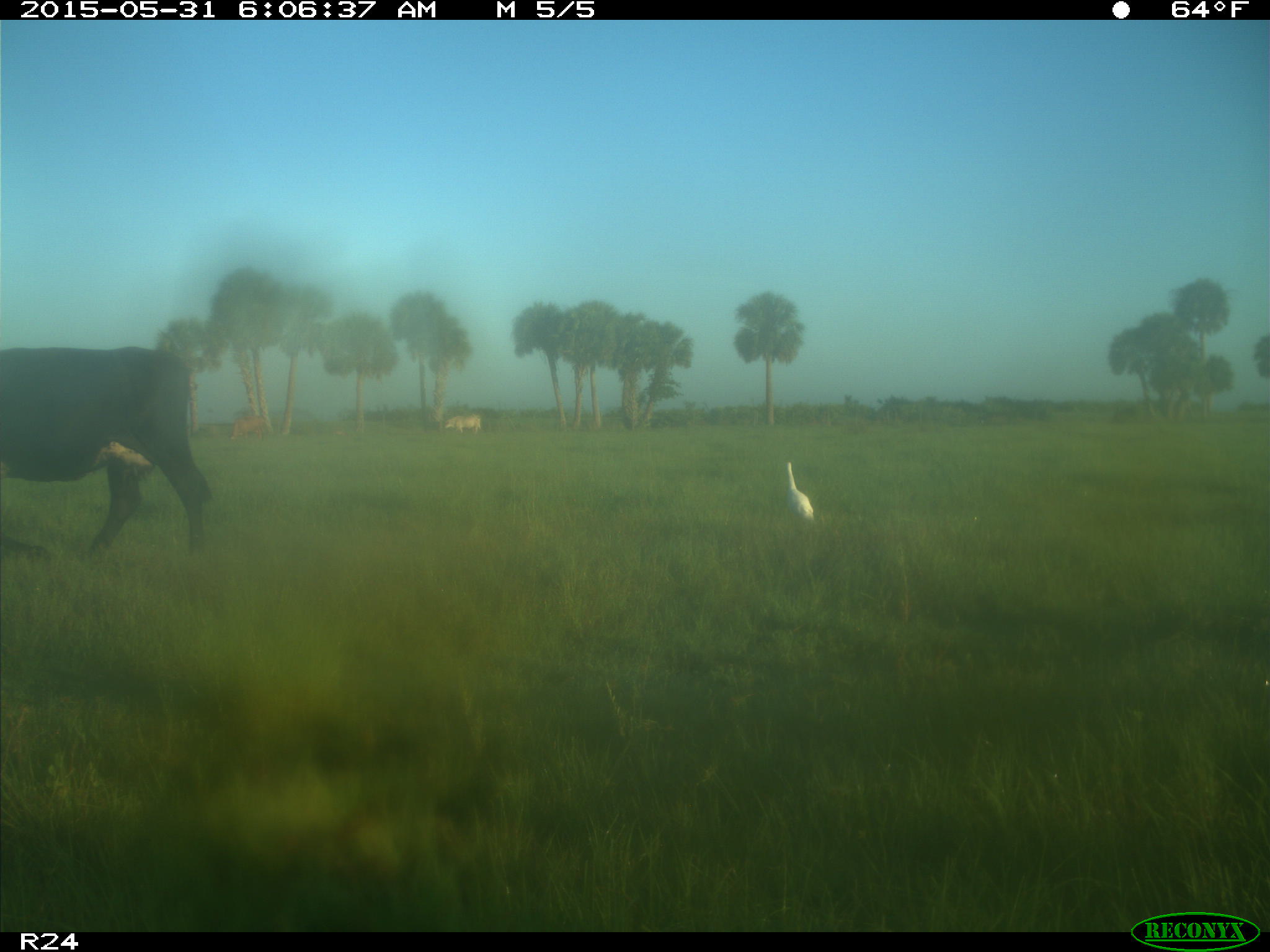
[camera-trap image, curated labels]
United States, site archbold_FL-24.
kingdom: Animalia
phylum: Chordata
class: Mammalia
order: Artiodactyla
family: Bovidae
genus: Bos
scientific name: Bos taurus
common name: domestic cow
Bos taurus (domestic cow).